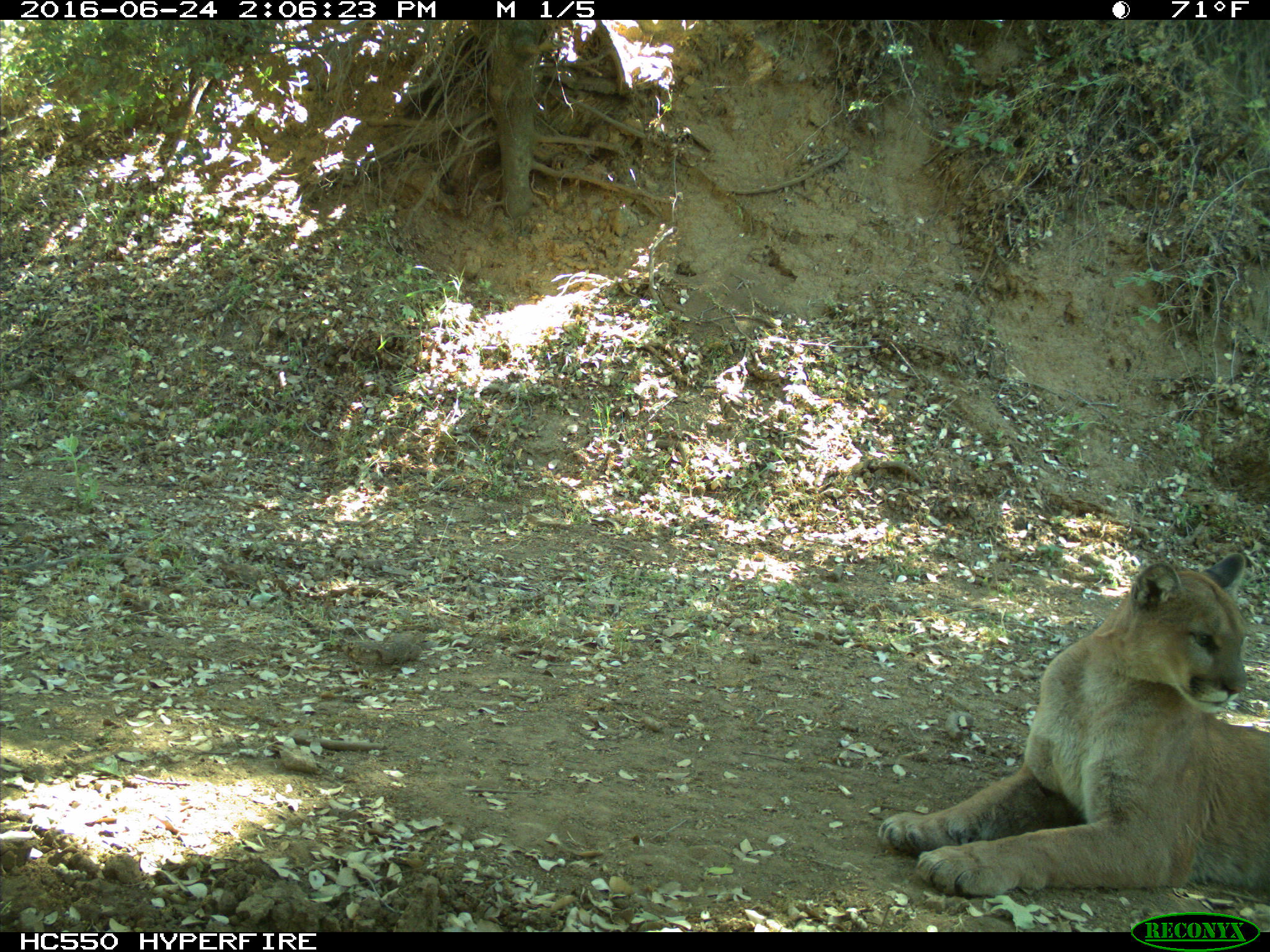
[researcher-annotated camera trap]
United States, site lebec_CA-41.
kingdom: Animalia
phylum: Chordata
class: Mammalia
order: Carnivora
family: Felidae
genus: Puma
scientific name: Puma concolor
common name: mountain lion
Puma concolor (mountain lion).